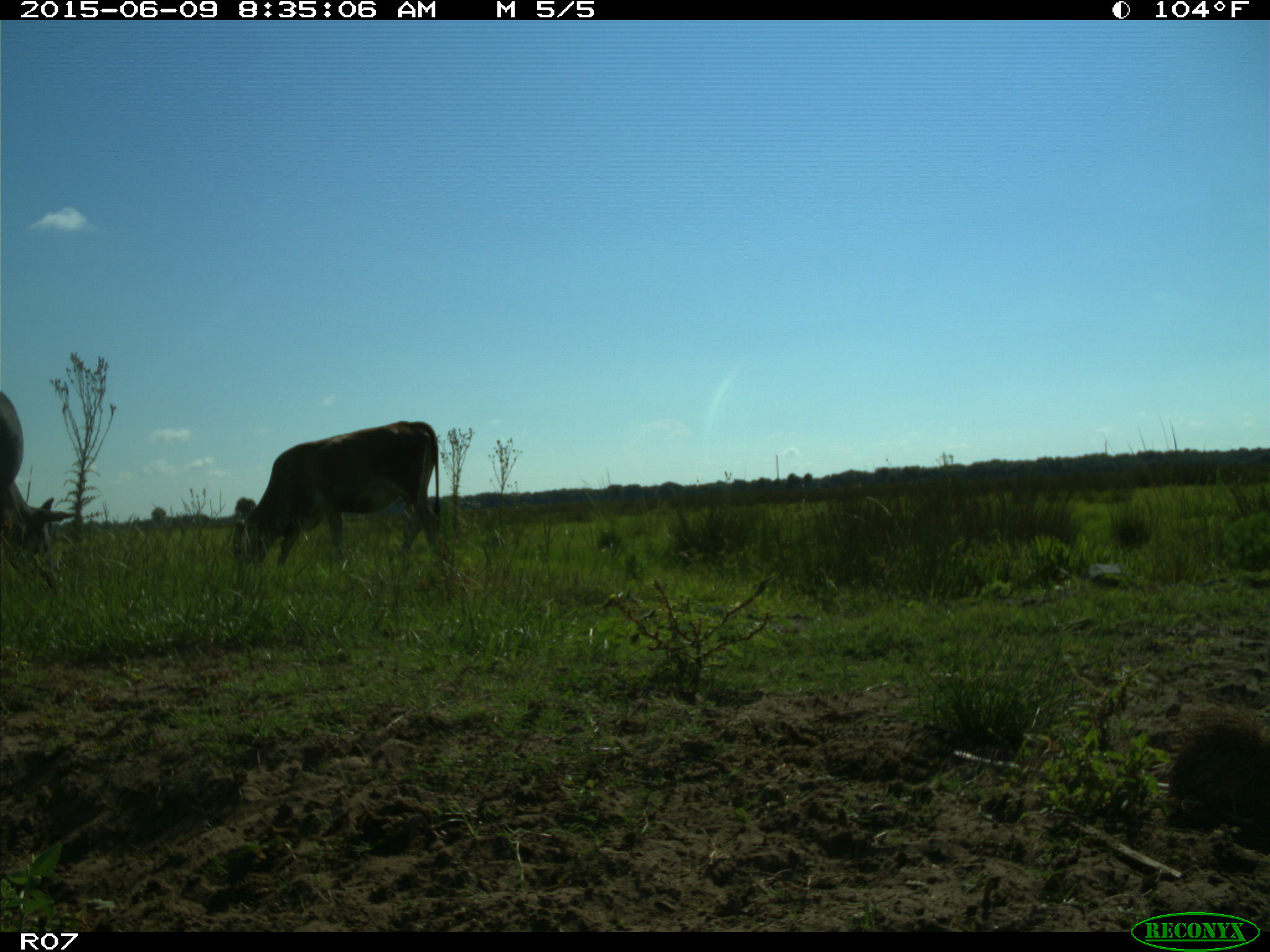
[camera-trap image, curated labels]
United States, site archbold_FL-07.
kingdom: Animalia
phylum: Chordata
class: Mammalia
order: Artiodactyla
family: Bovidae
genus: Bos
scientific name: Bos taurus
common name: domestic cow